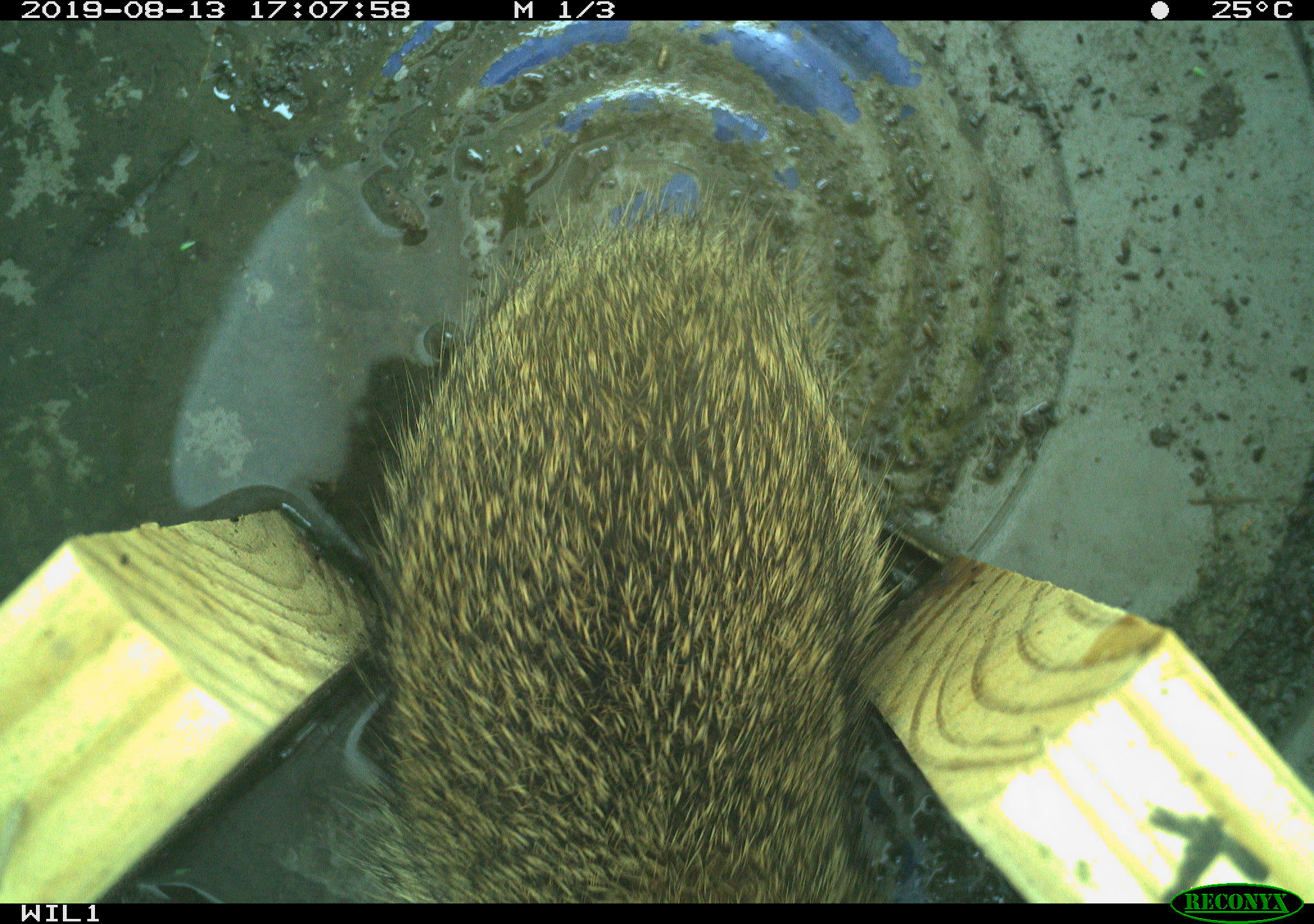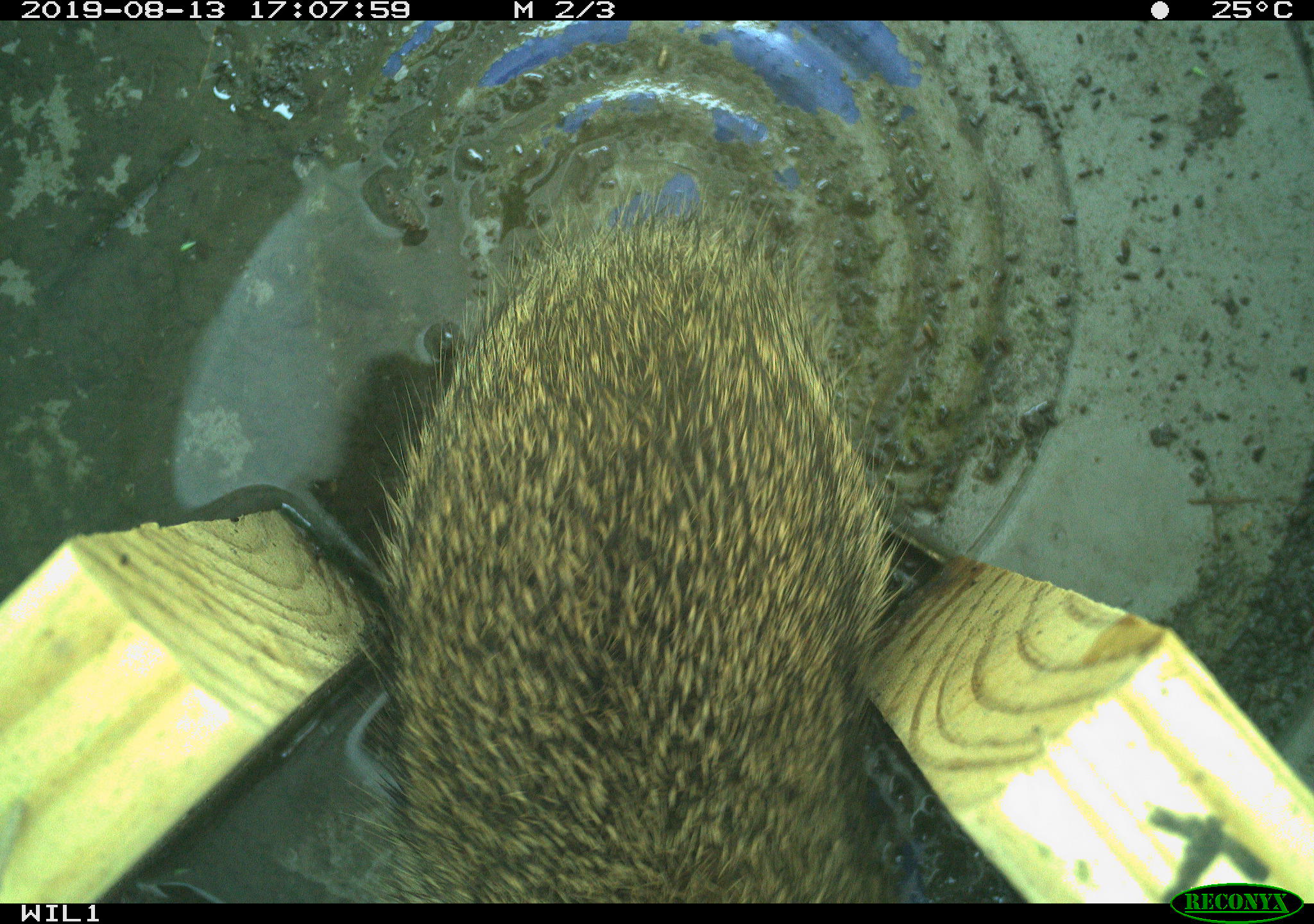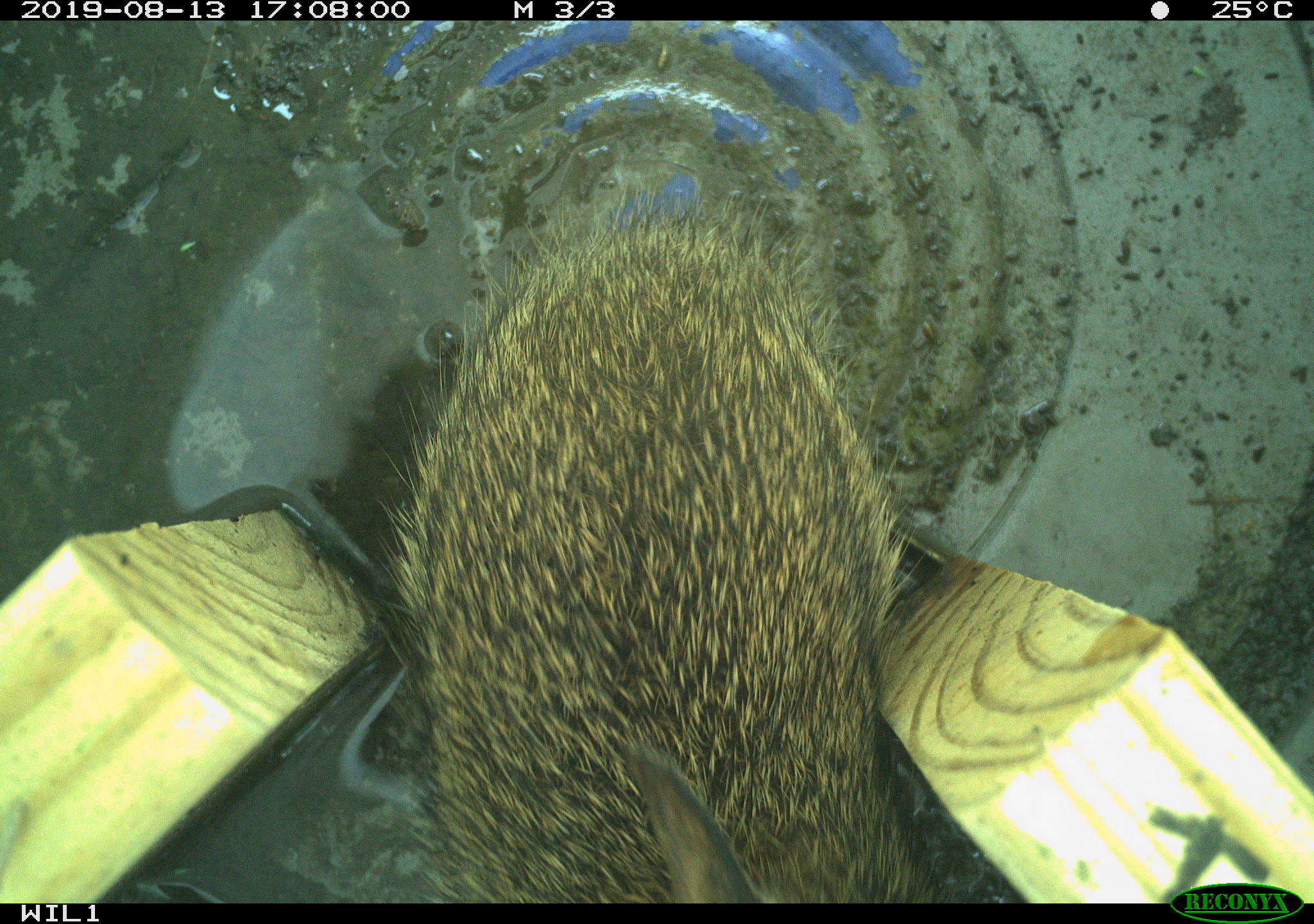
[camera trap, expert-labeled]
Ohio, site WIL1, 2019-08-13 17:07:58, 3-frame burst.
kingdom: Animalia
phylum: Chordata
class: Mammalia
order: Lagomorpha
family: Leporidae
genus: Sylvilagus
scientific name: Sylvilagus floridanus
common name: eastern cottontail